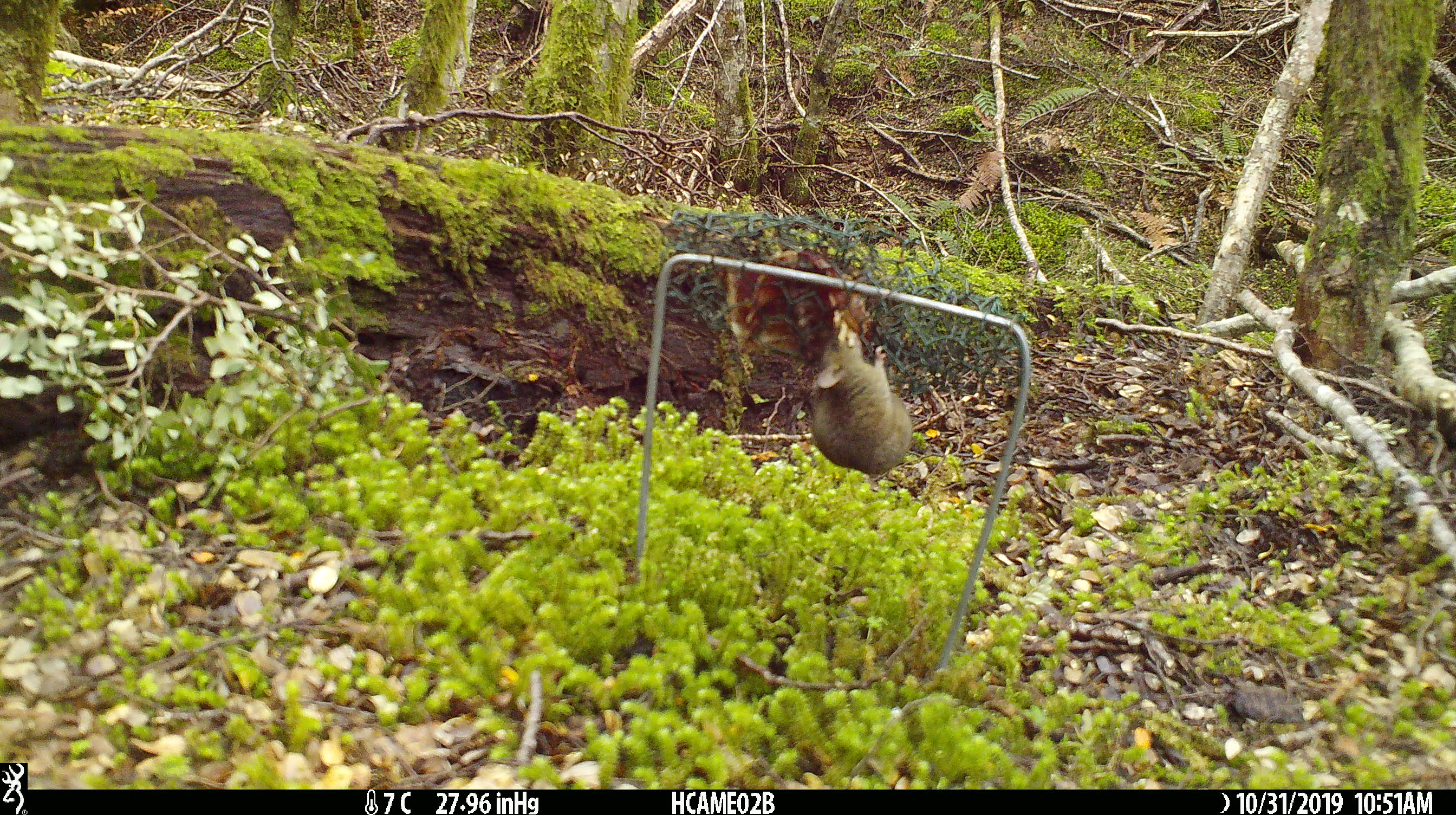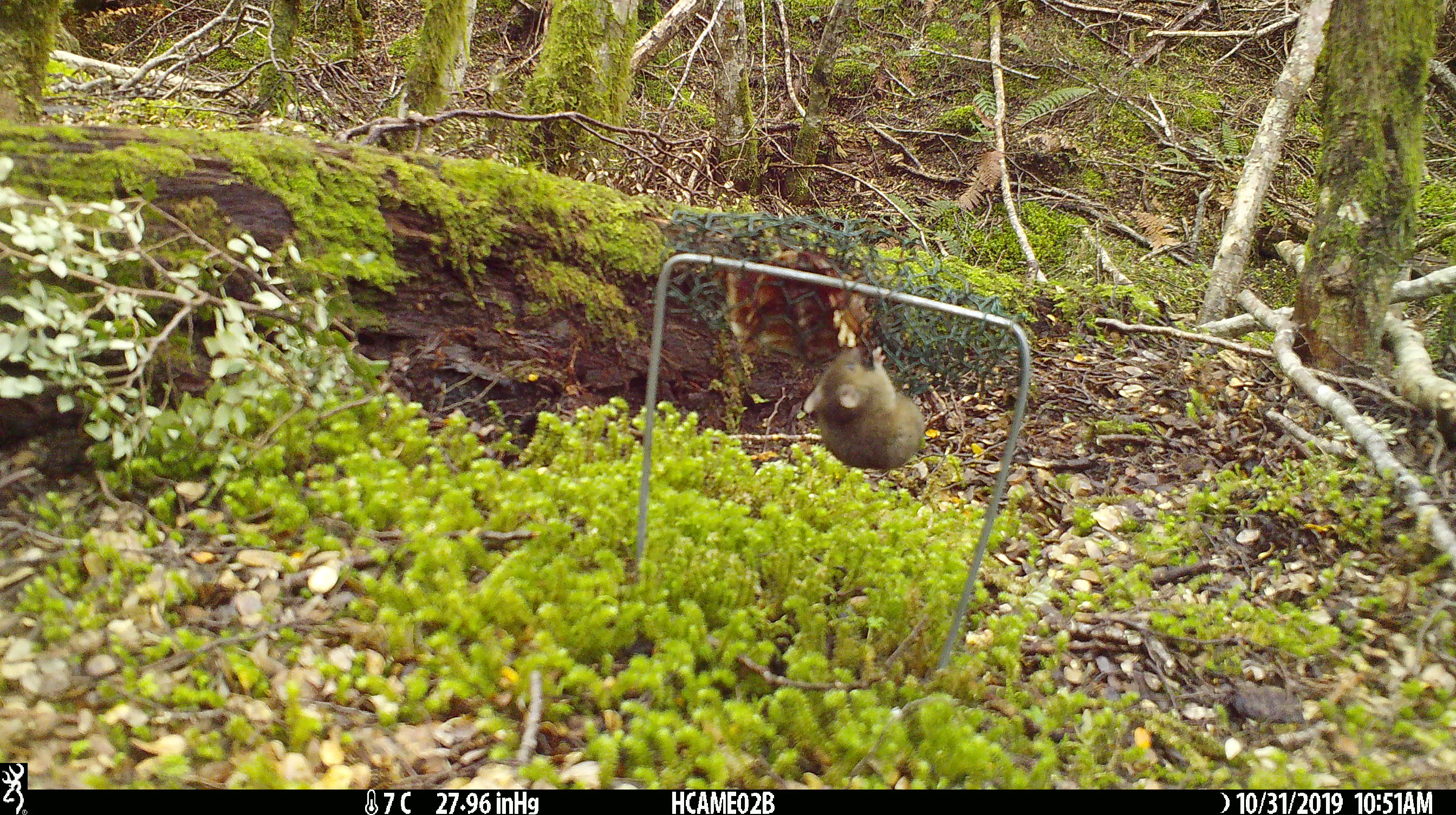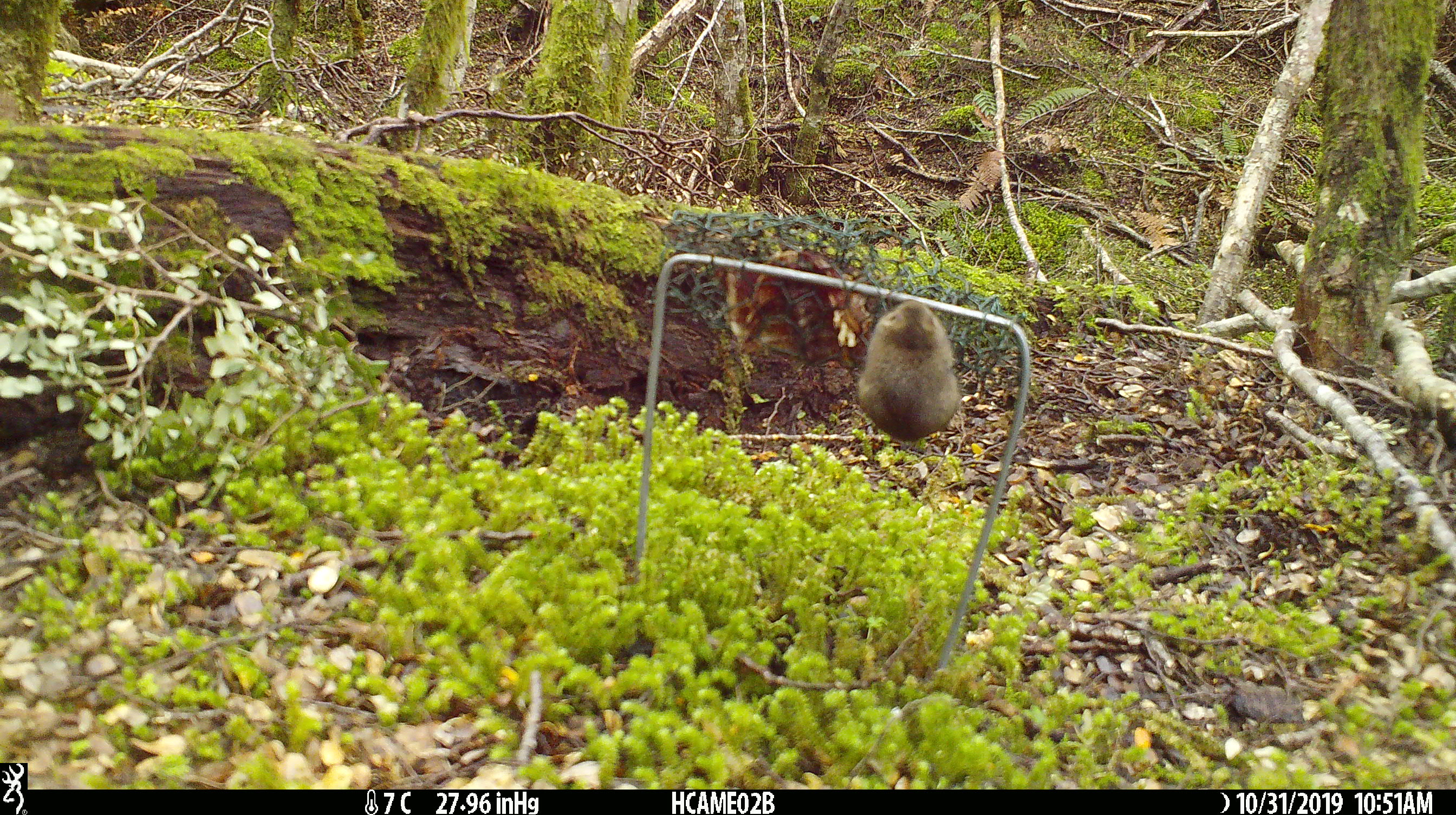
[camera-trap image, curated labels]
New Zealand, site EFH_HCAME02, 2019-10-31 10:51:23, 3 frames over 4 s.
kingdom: Animalia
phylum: Chordata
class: Mammalia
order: Rodentia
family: Muridae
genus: Mus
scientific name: Mus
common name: mouse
Mouse (Mus).